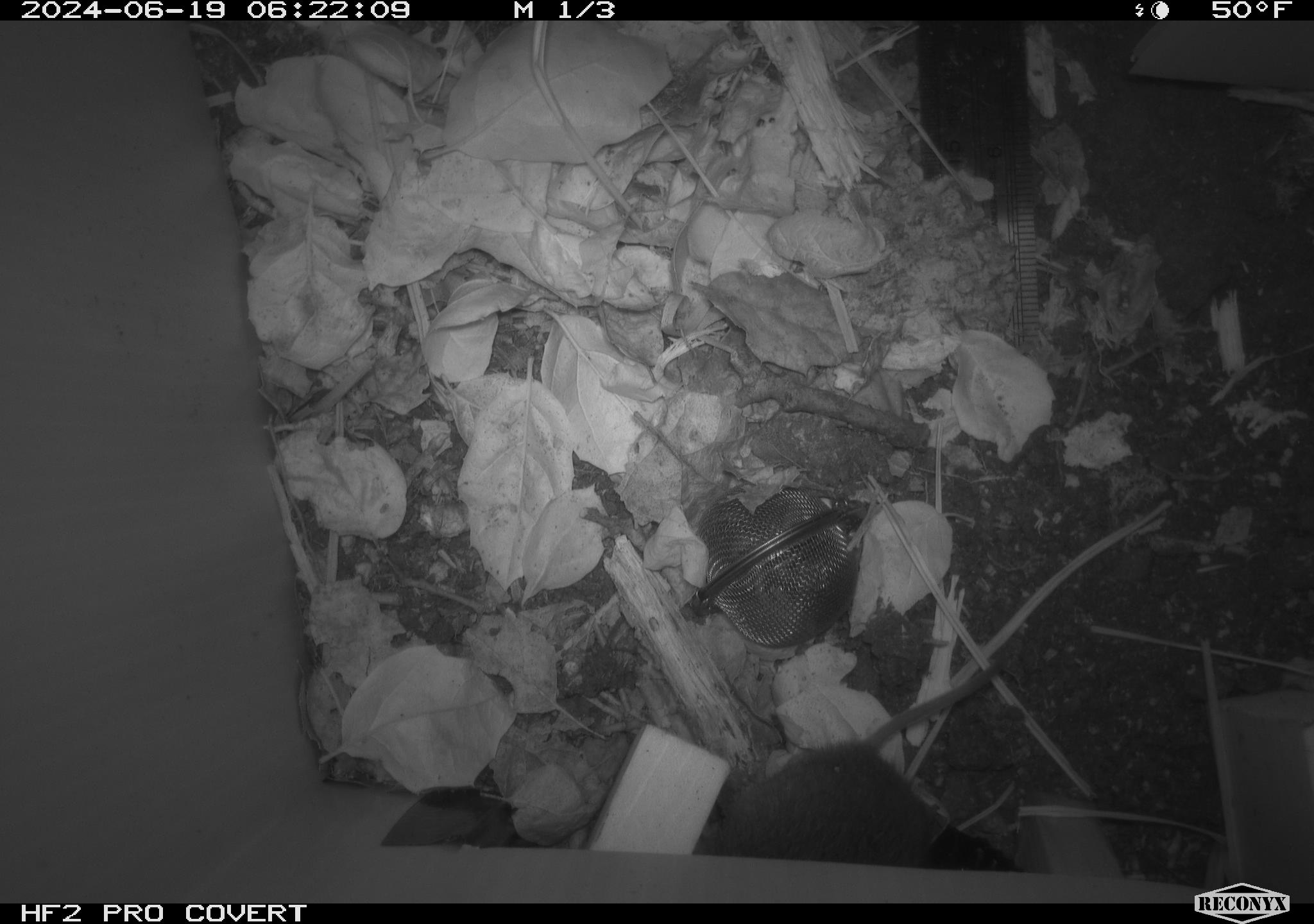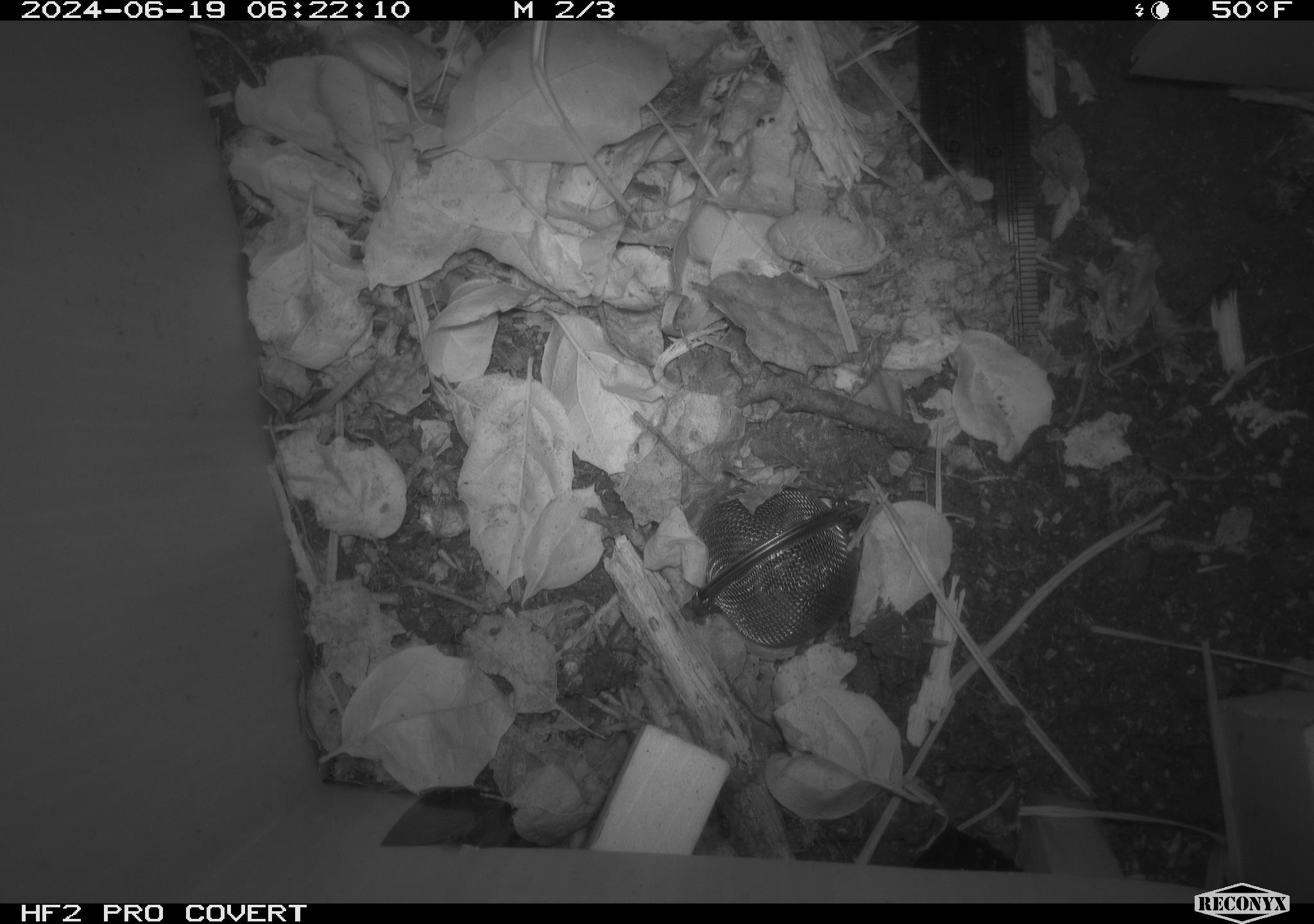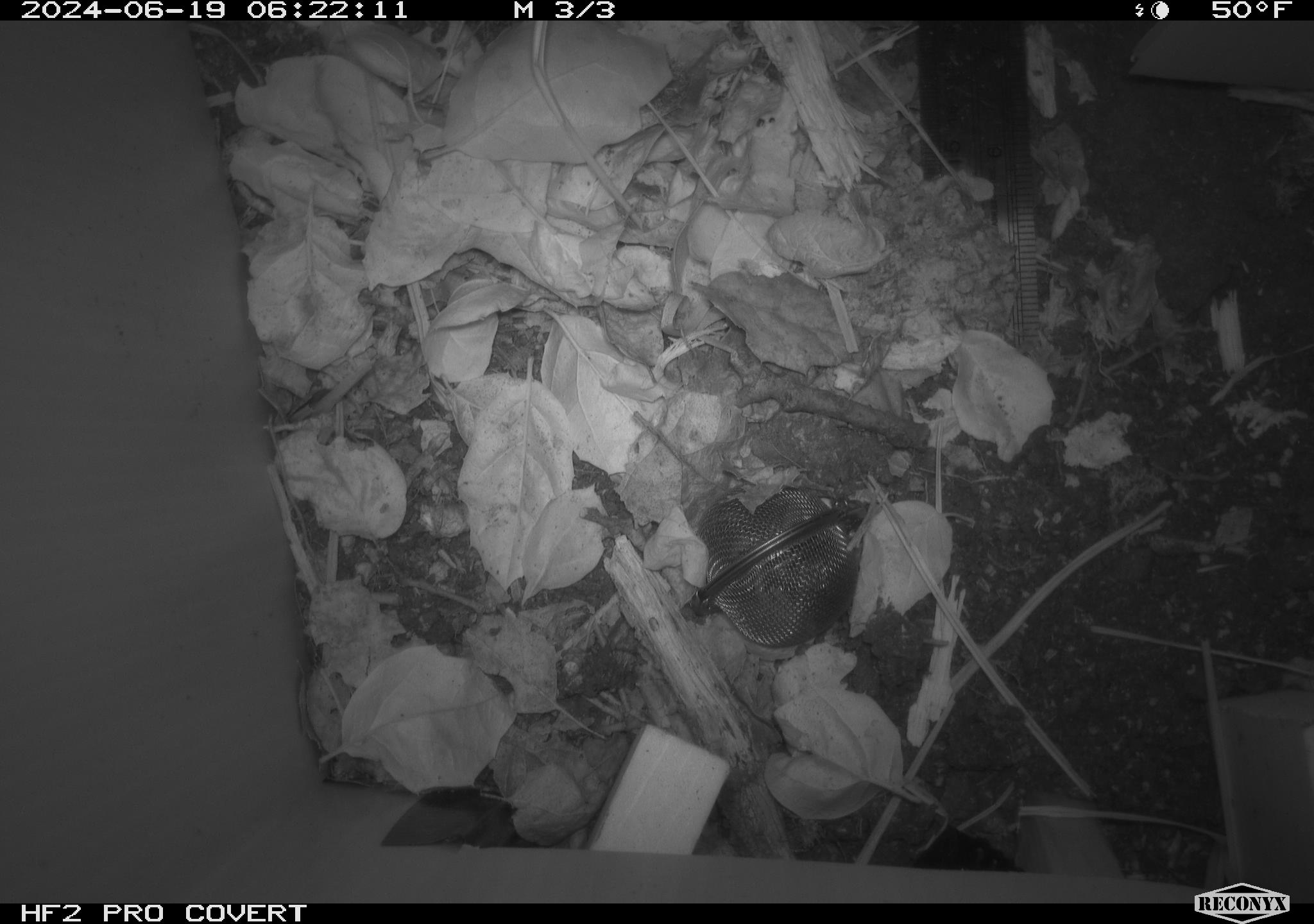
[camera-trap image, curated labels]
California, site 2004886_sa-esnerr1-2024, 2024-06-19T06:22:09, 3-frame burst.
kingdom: Animalia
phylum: Chordata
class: Mammalia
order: Rodentia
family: Cricetidae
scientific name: Cricetidae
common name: hamsters, voles, lemmings, and allies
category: cricetidae family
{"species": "cricetidae family (hamsters, voles, lemmings, and allies) (Cricetidae)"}